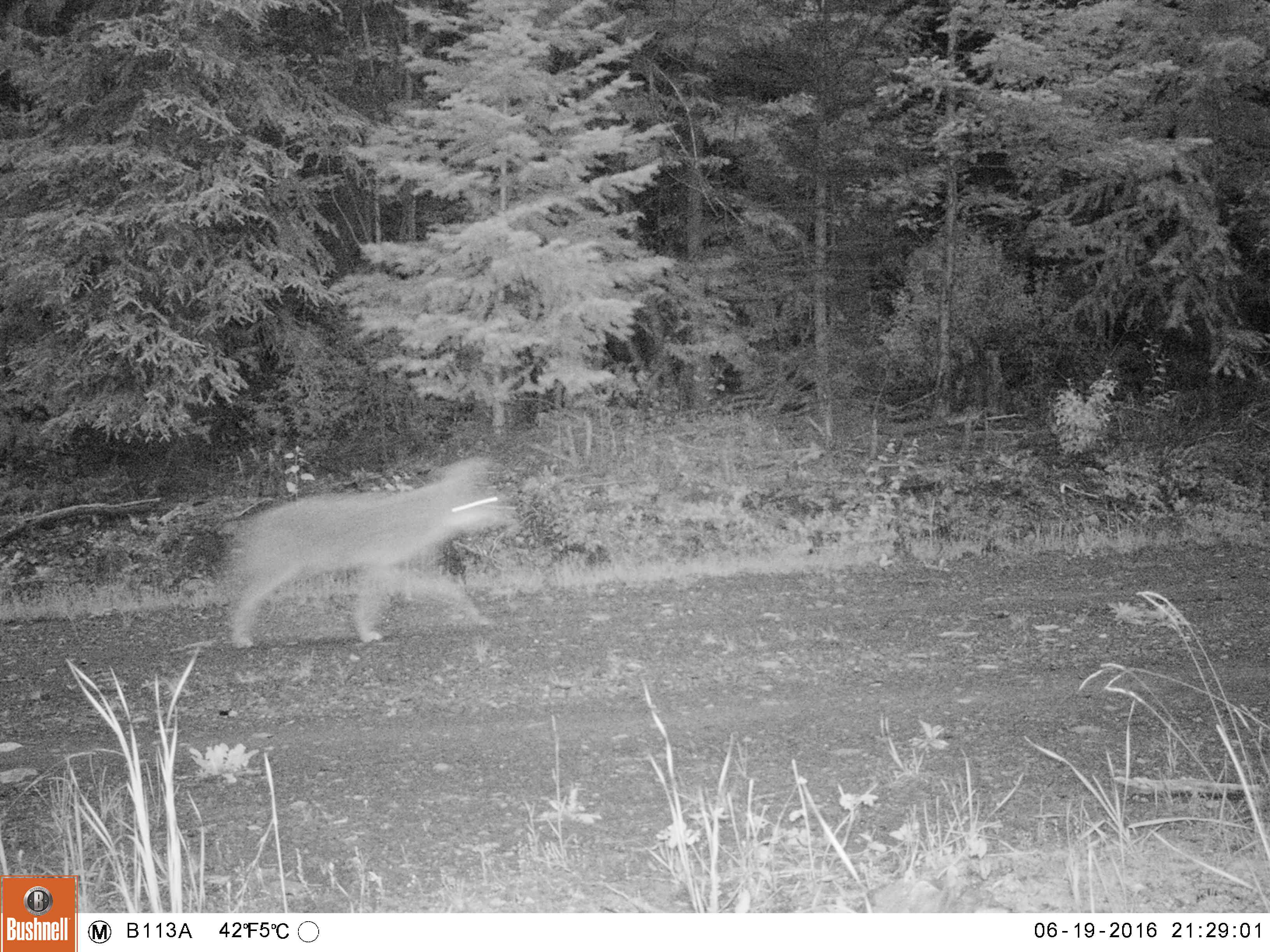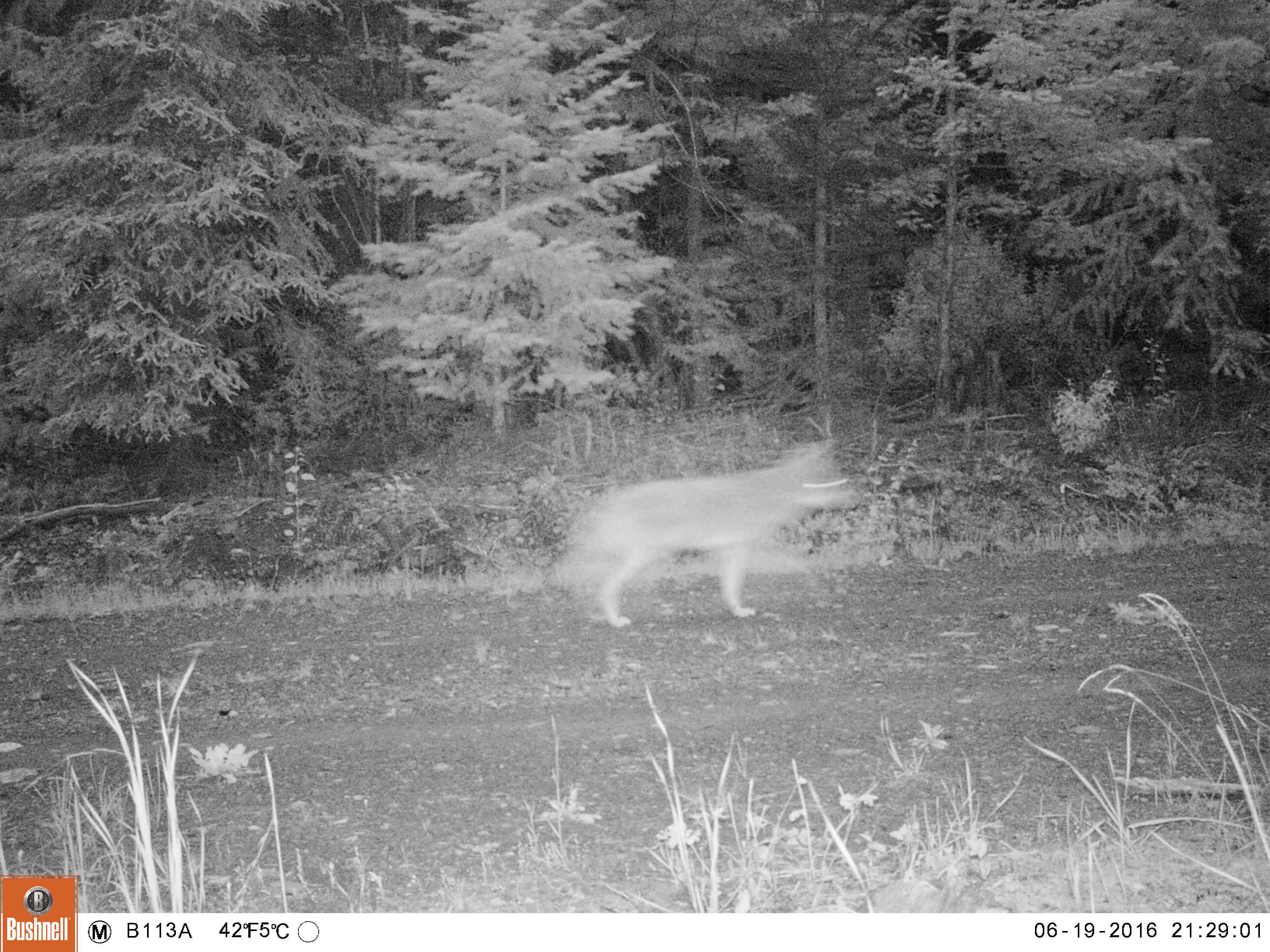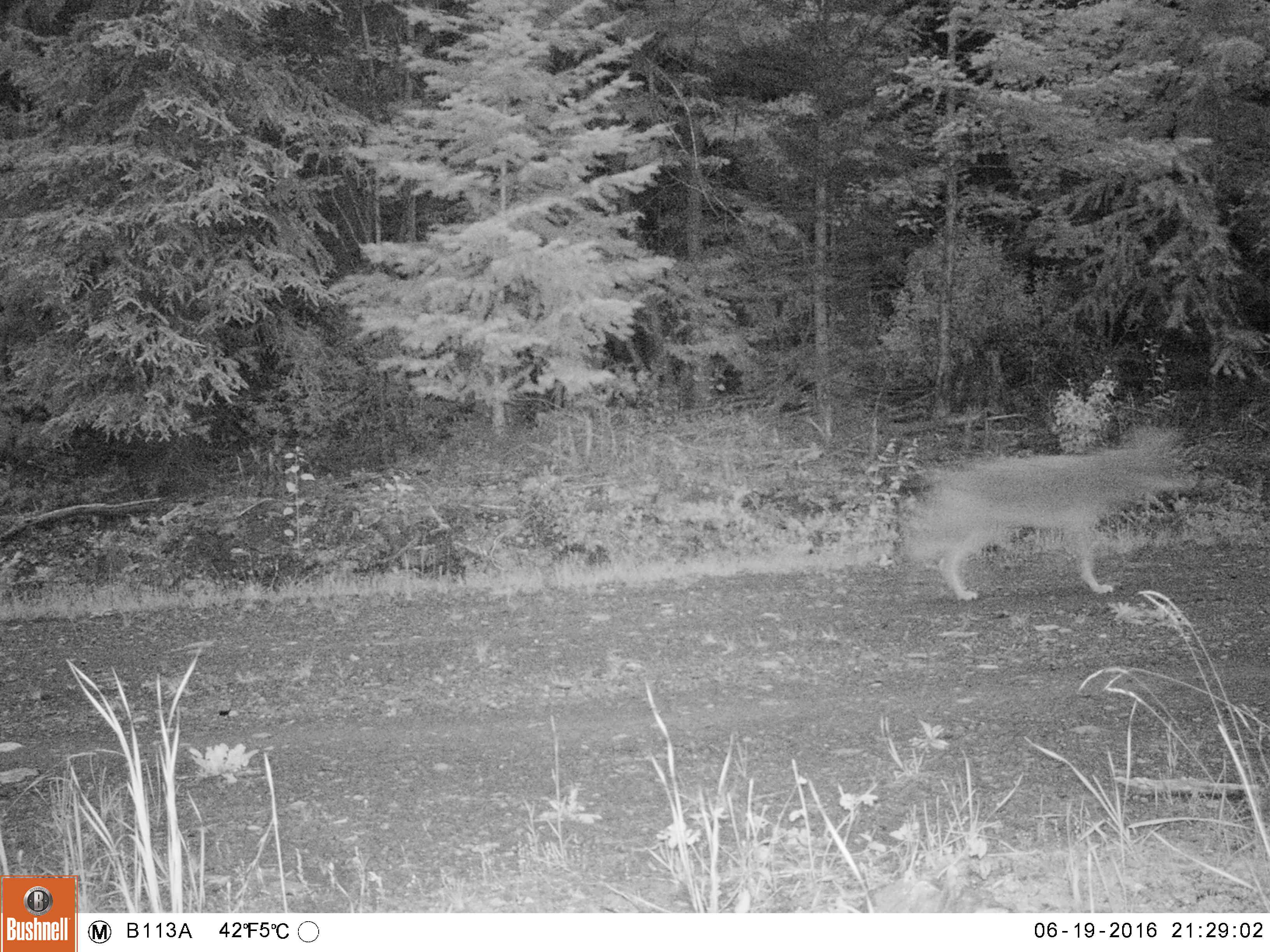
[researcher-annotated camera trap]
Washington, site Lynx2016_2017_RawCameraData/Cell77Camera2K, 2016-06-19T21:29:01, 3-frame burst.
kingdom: Animalia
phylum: Chordata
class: Mammalia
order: Carnivora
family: Canidae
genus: Canis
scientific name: Canis latrans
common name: coyote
Canis latrans (coyote). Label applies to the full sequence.